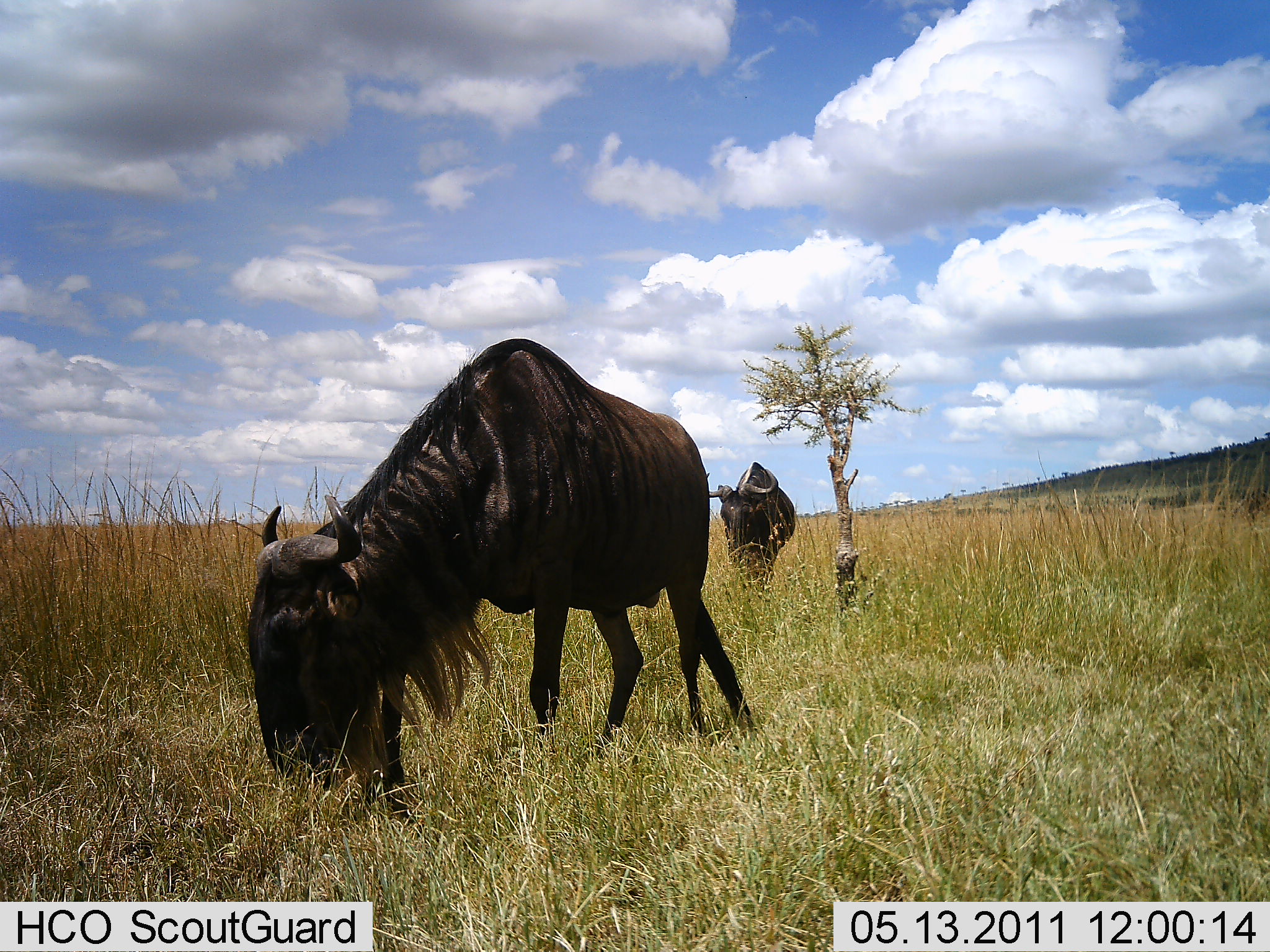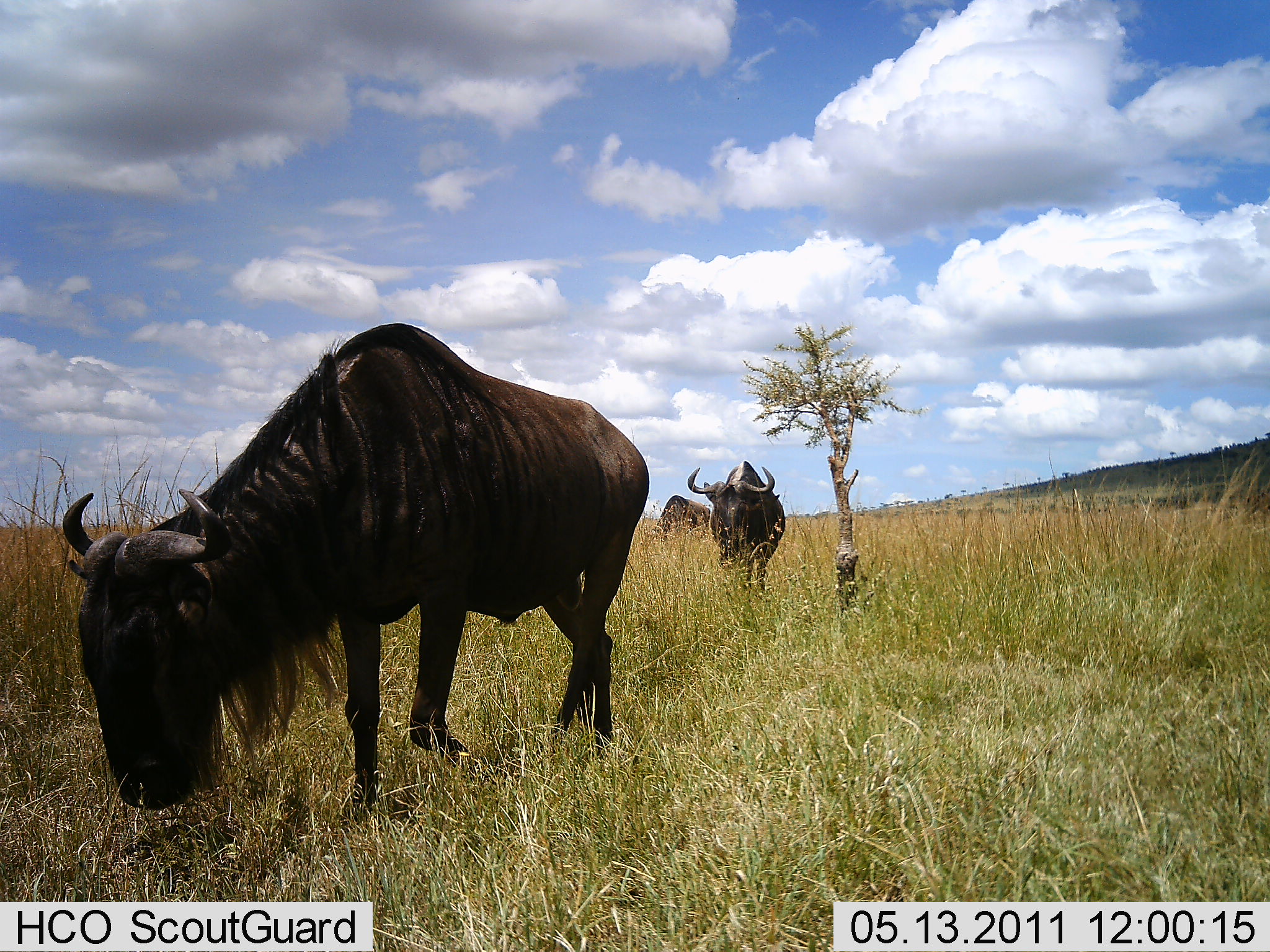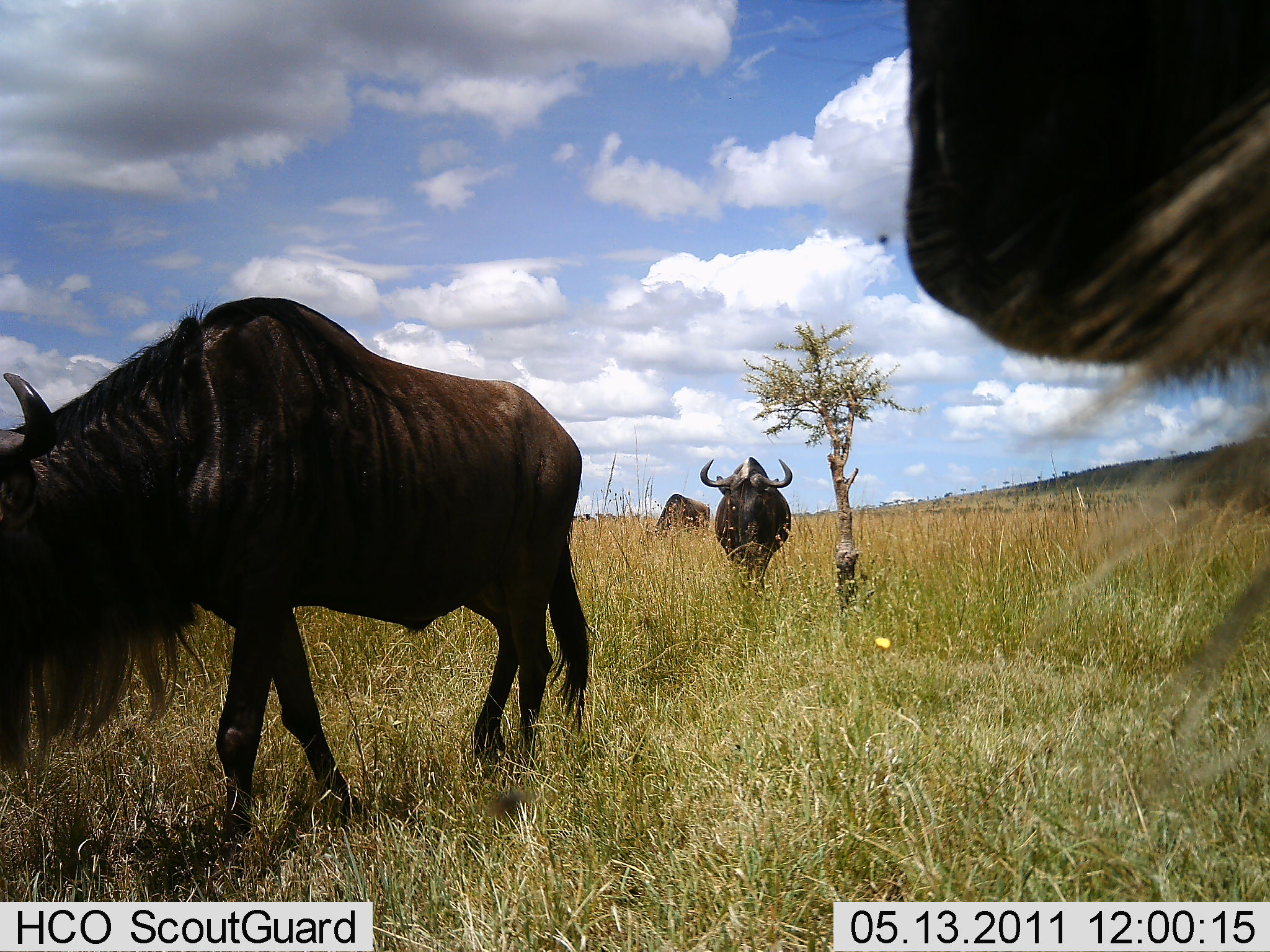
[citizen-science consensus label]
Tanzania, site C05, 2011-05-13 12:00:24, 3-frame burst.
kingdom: Animalia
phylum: Chordata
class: Mammalia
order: Artiodactyla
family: Bovidae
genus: Connochaetes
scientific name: Connochaetes taurinus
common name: blue wildebeest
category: wildebeest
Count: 4.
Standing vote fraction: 38%.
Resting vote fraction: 8%.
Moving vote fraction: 85%.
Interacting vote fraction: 0%.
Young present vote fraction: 0%.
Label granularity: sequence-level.